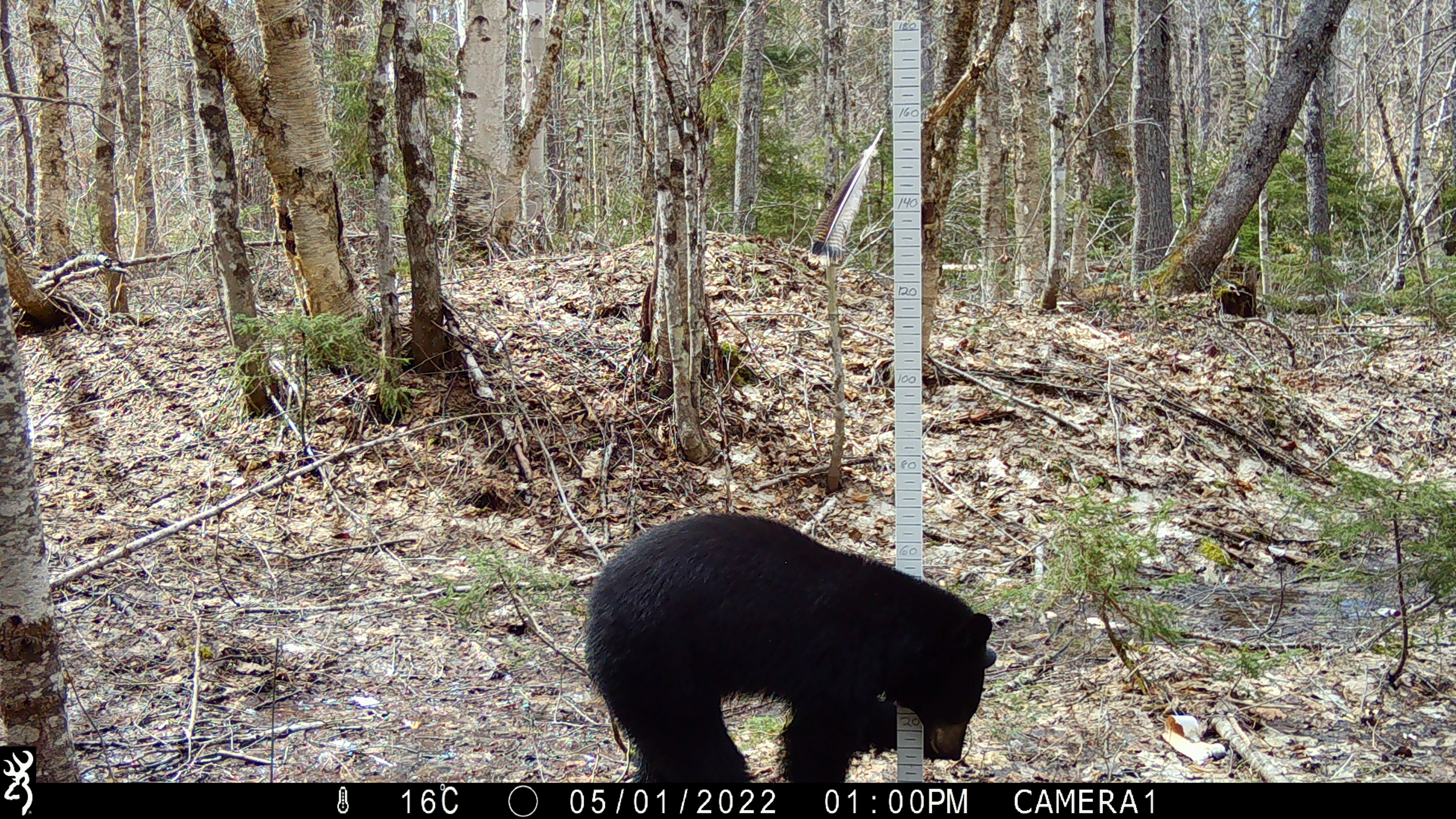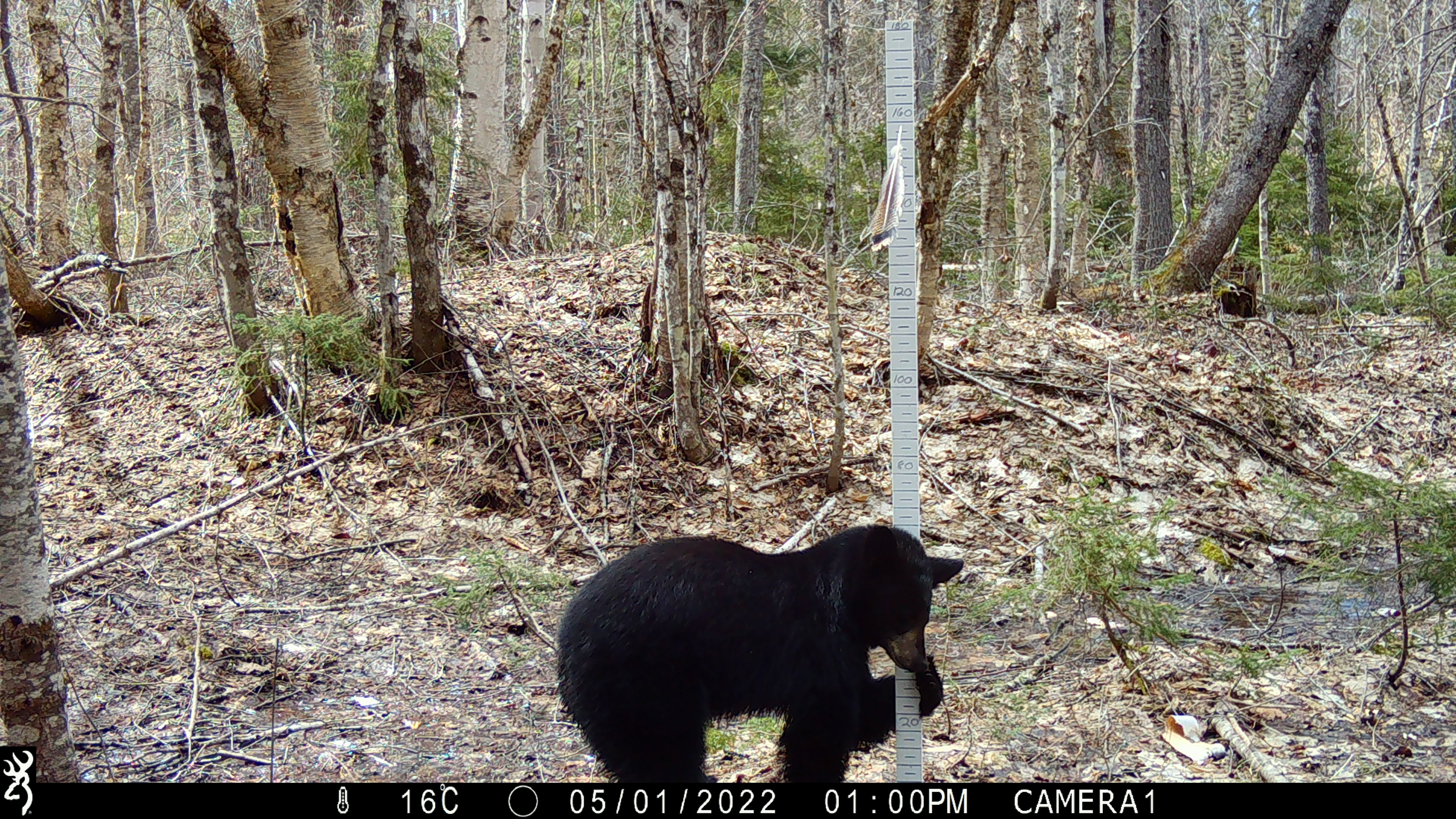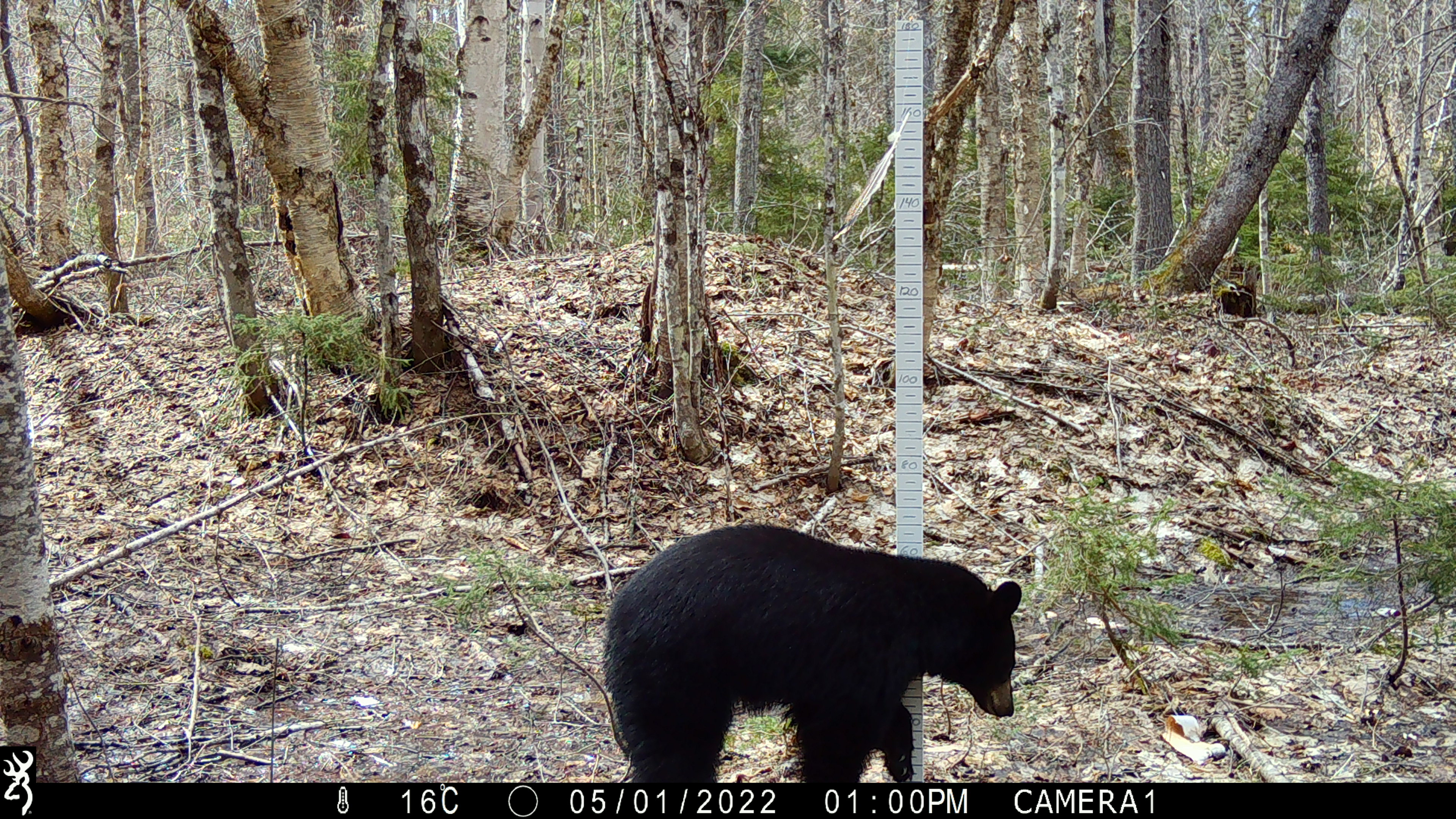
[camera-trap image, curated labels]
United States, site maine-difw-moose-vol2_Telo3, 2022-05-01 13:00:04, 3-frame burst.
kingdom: Animalia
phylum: Chordata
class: Mammalia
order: Carnivora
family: Ursidae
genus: Ursus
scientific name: Ursus americanus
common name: black bear